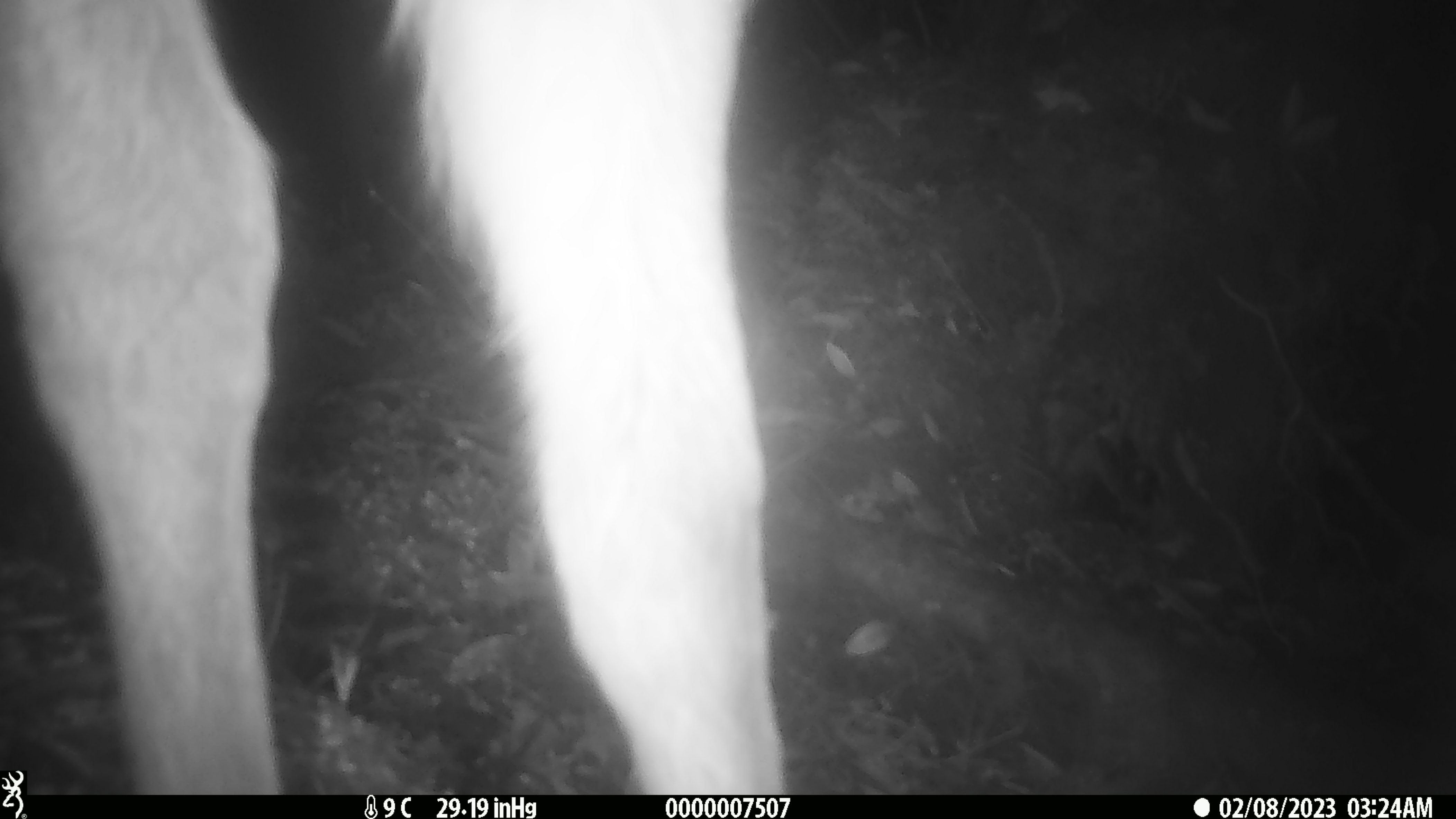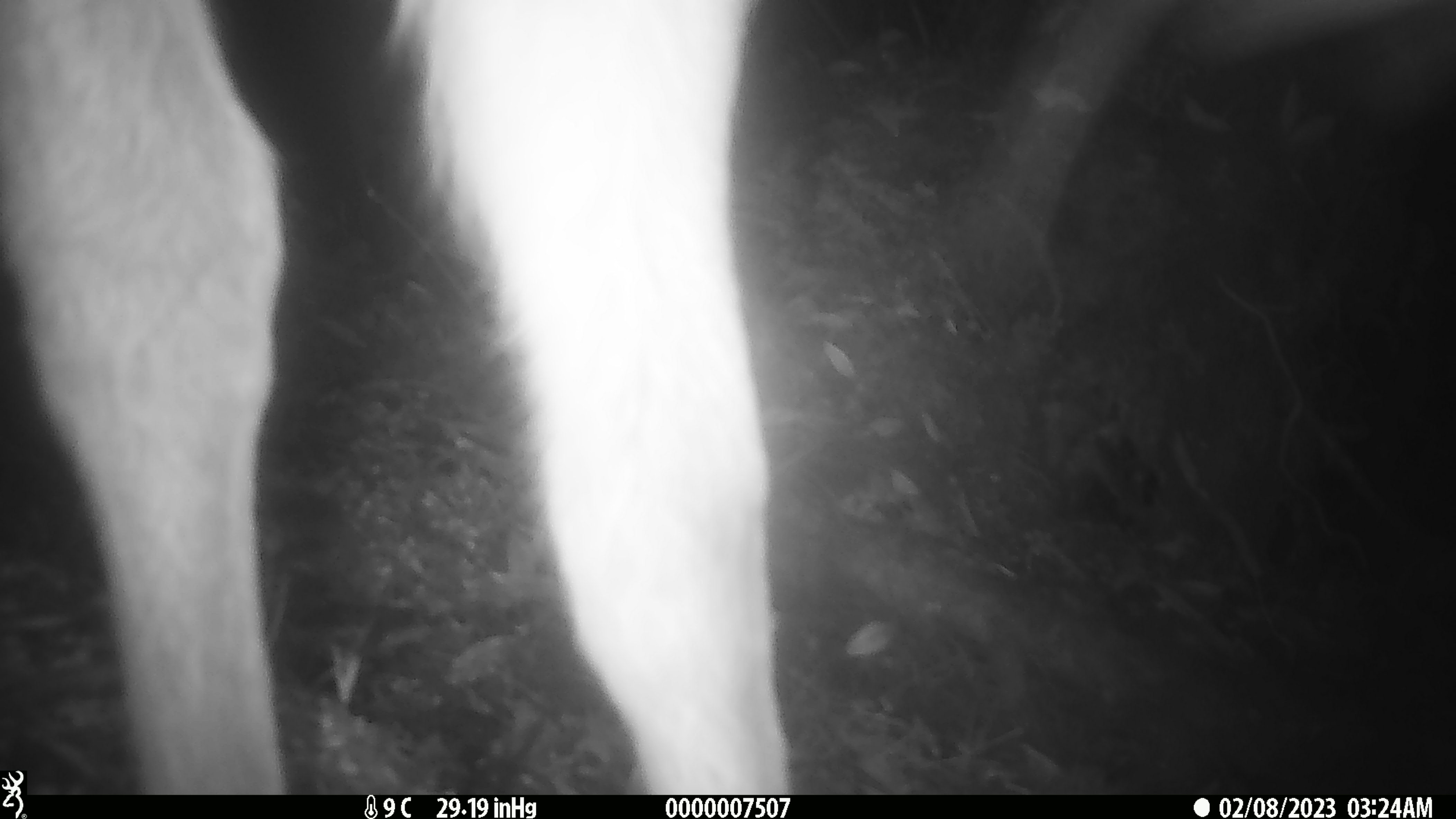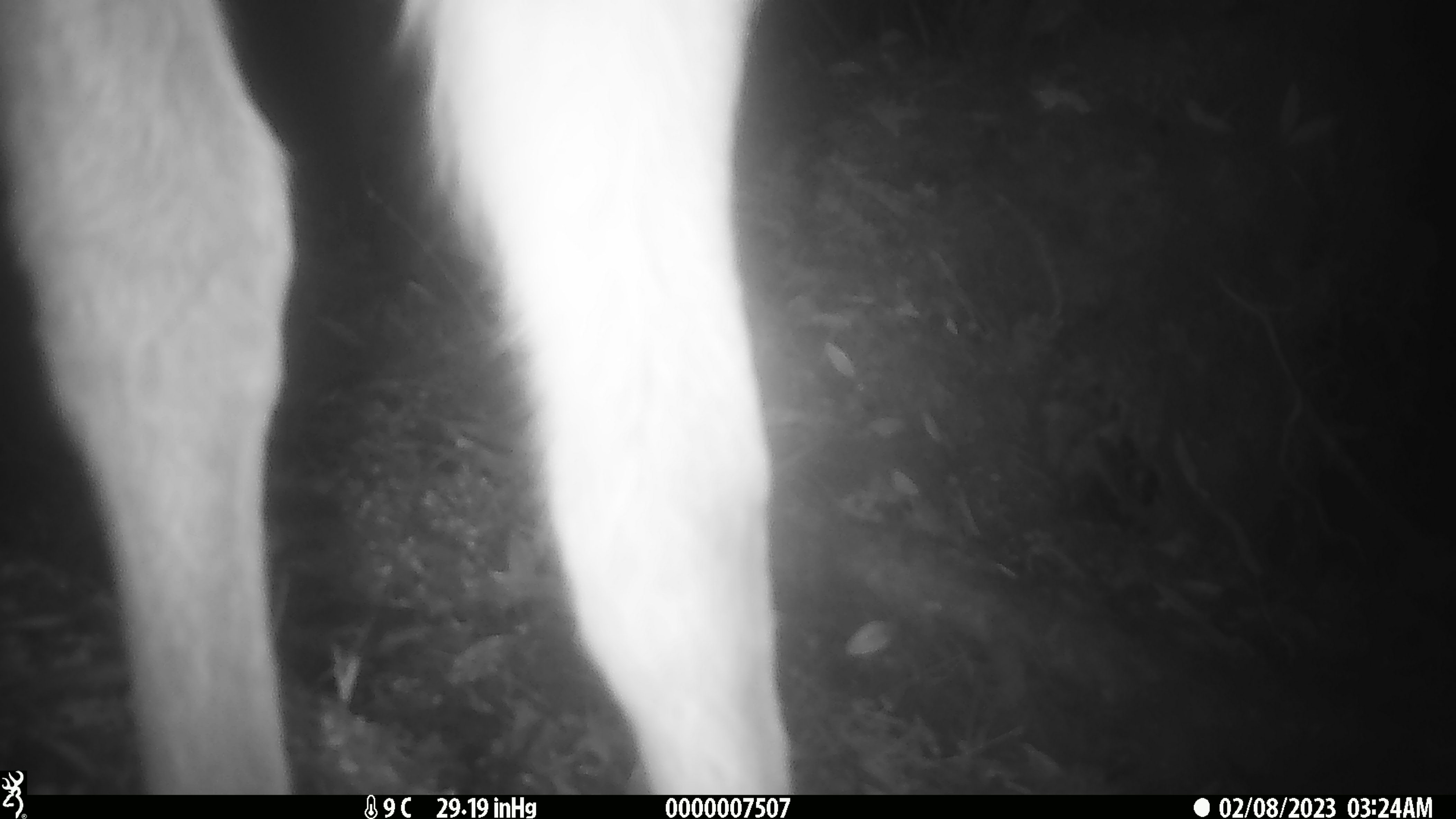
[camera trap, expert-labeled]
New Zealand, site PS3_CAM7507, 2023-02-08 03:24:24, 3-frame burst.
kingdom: Animalia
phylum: Chordata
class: Mammalia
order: Artiodactyla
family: Cervidae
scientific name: Cervidae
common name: deer